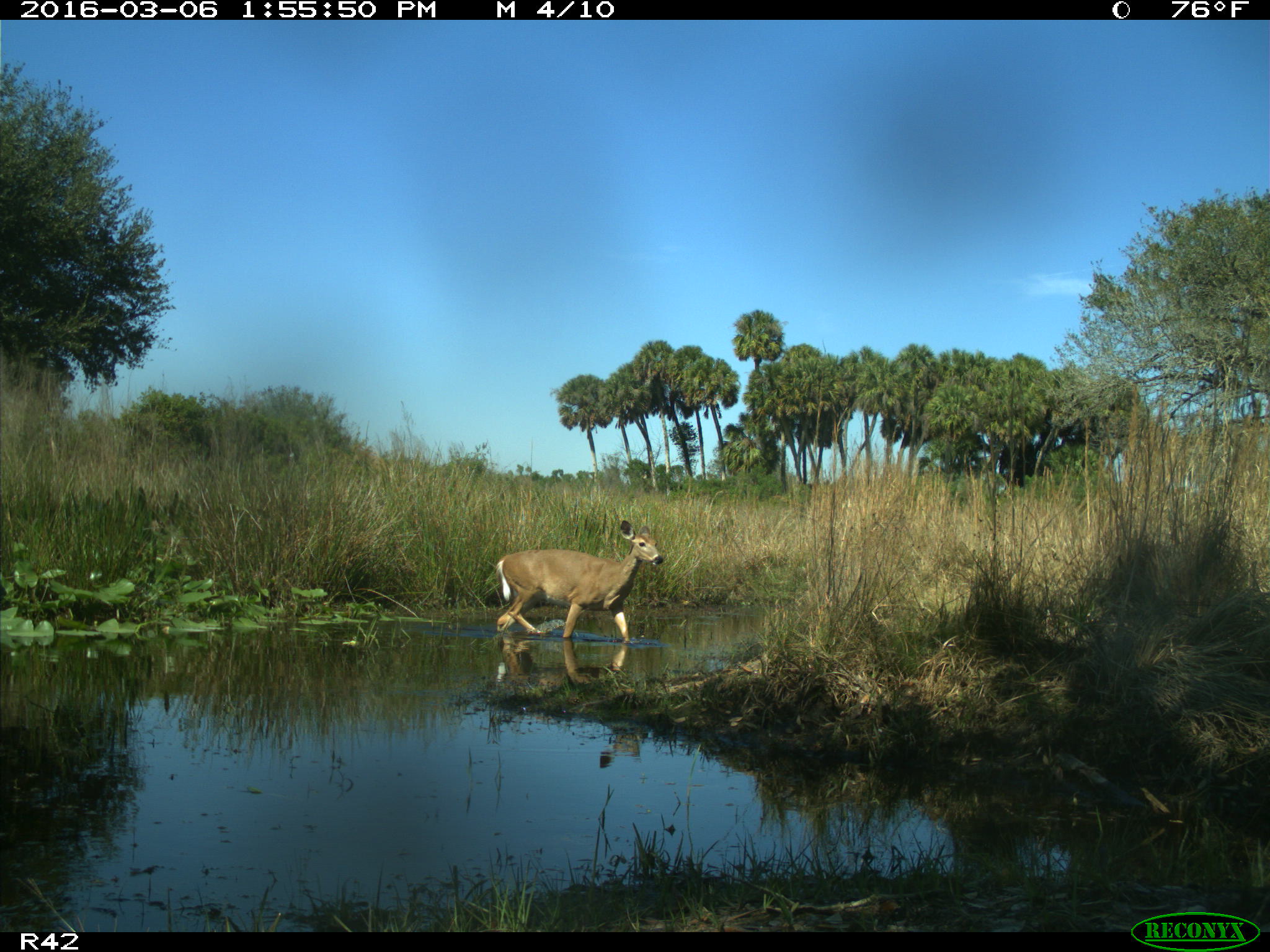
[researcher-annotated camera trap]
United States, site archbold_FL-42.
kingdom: Animalia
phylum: Chordata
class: Mammalia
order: Artiodactyla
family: Cervidae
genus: Odocoileus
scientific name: Odocoileus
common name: deer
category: unidentified deer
Unidentified deer (deer) (Odocoileus).